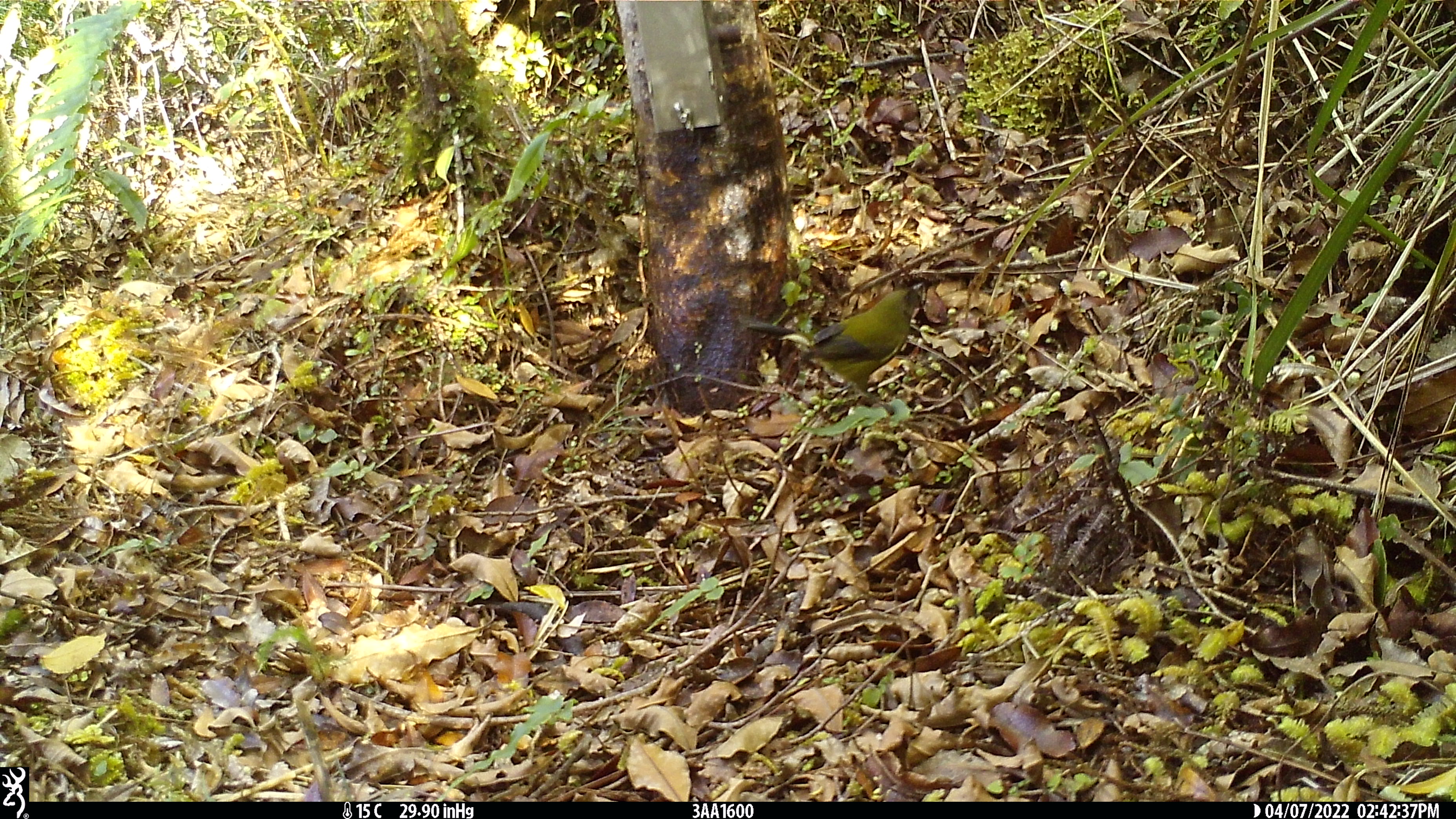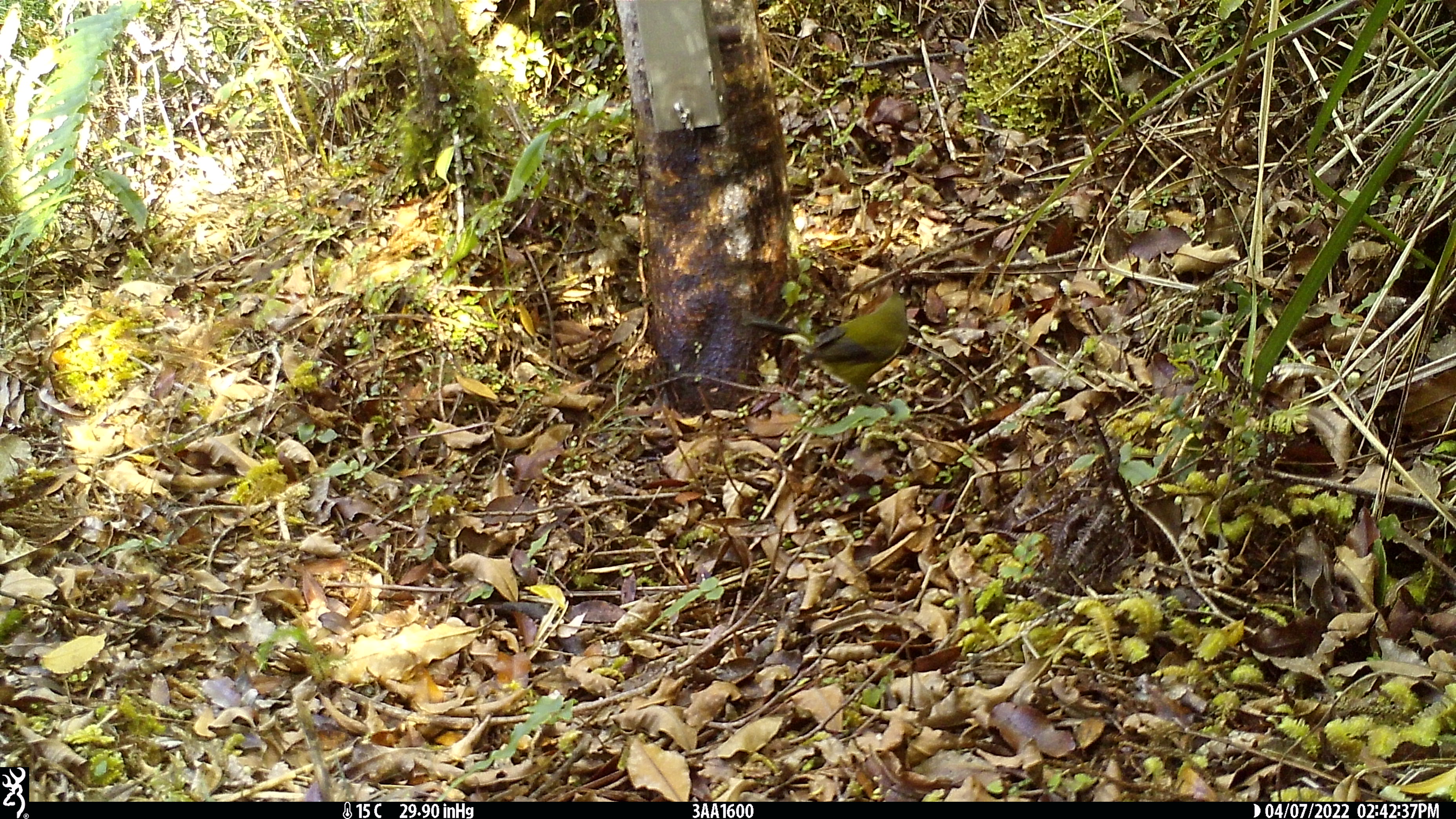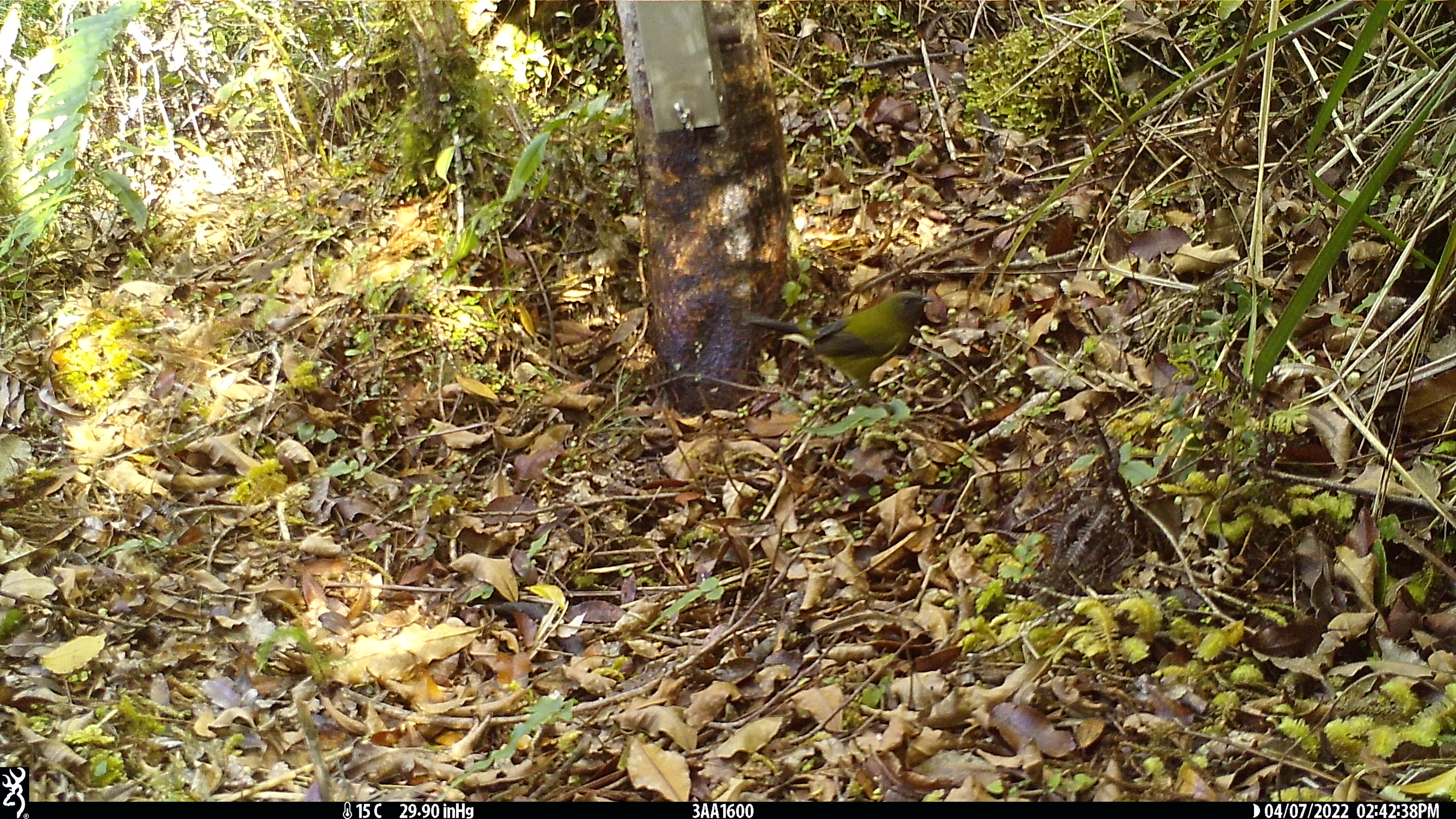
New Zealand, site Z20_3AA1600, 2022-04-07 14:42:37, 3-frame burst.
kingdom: Animalia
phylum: Chordata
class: Aves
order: Passeriformes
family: Meliphagidae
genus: Anthornis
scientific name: Anthornis melanura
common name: new zealand bellbird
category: bellbird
Bellbird (new zealand bellbird) (Anthornis melanura).